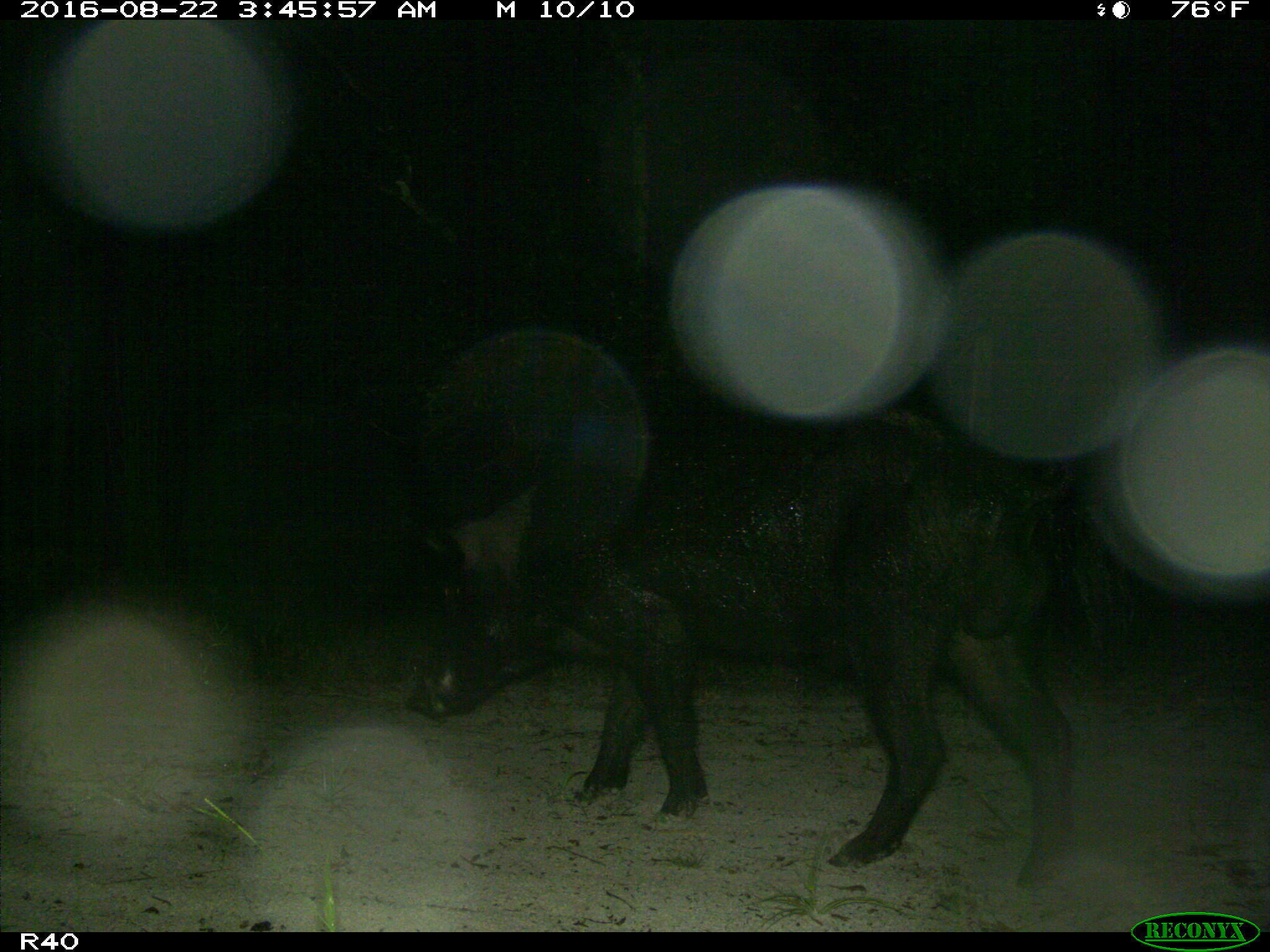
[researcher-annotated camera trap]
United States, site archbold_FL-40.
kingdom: Animalia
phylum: Chordata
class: Mammalia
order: Artiodactyla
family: Suidae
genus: Sus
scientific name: Sus scrofa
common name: wild boar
Sus scrofa (wild boar).